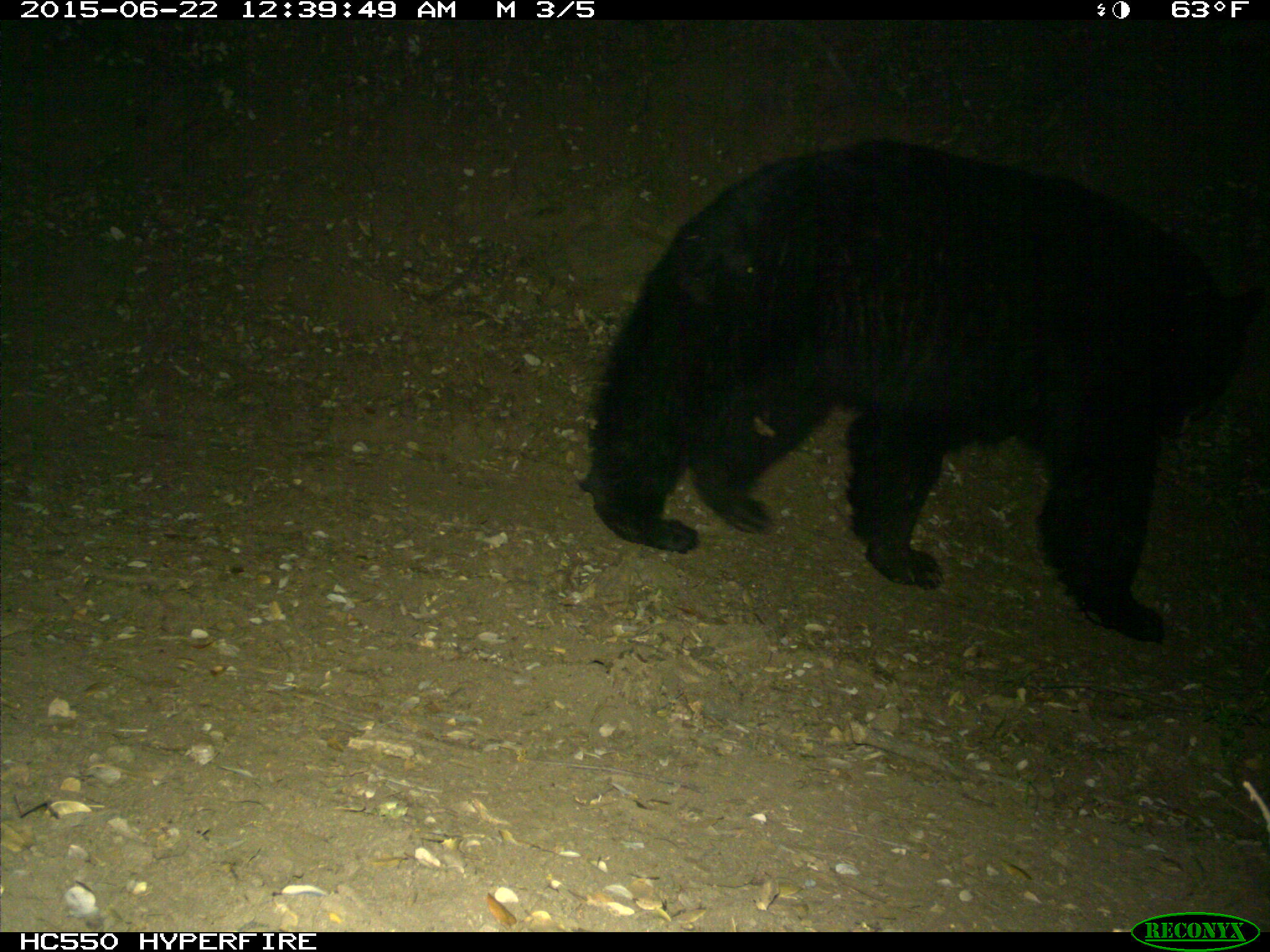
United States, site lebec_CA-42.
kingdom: Animalia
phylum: Chordata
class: Mammalia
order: Carnivora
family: Ursidae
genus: Ursus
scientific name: Ursus americanus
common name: american black bear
Ursus americanus (american black bear).